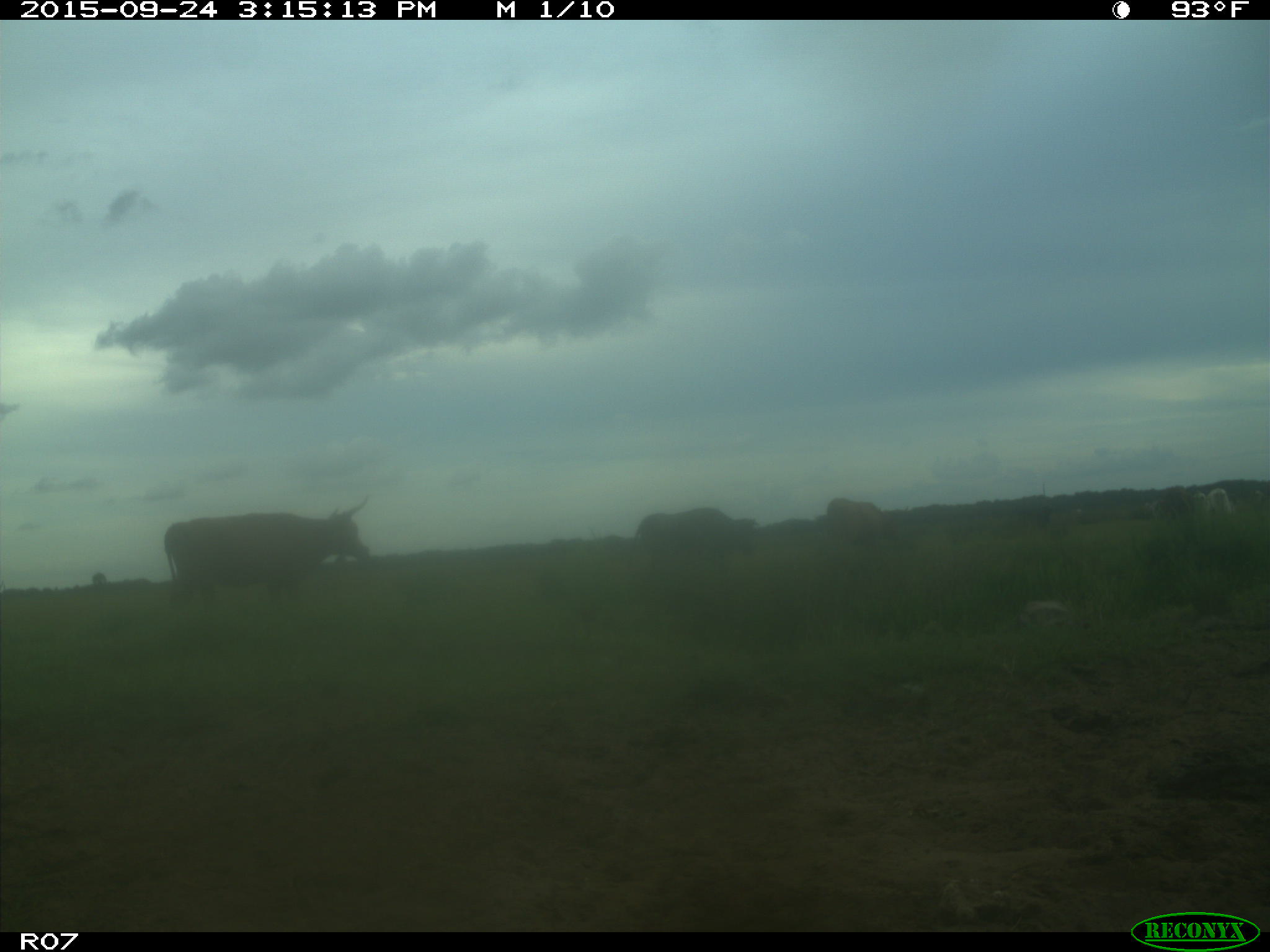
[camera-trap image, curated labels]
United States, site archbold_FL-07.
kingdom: Animalia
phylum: Chordata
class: Mammalia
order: Artiodactyla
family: Bovidae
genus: Bos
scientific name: Bos taurus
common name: domestic cow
Bos taurus (domestic cow).